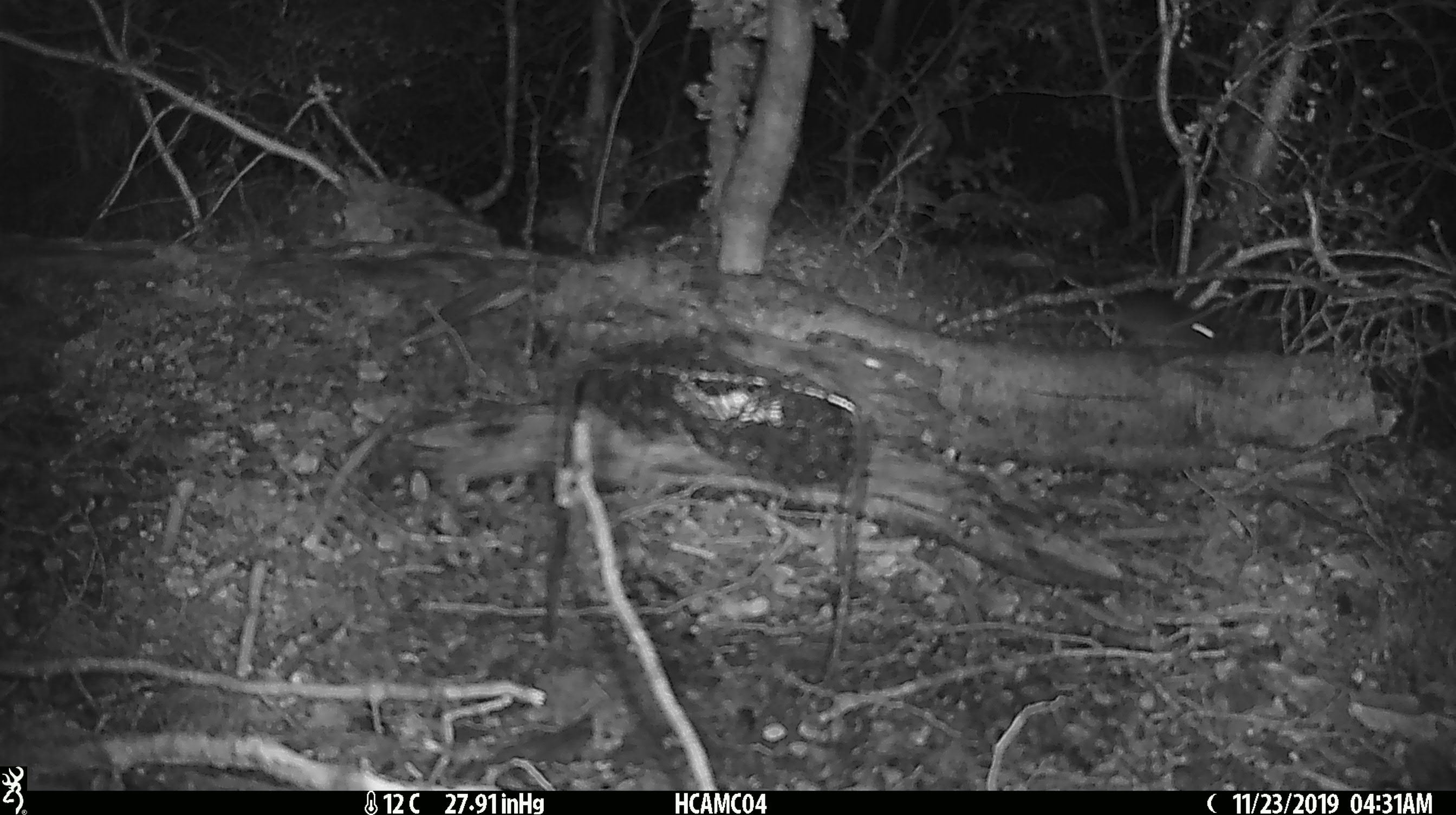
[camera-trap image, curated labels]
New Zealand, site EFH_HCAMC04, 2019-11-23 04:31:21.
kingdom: Animalia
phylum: Chordata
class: Mammalia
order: Rodentia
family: Muridae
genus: Mus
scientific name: Mus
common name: mouse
Mouse (Mus).